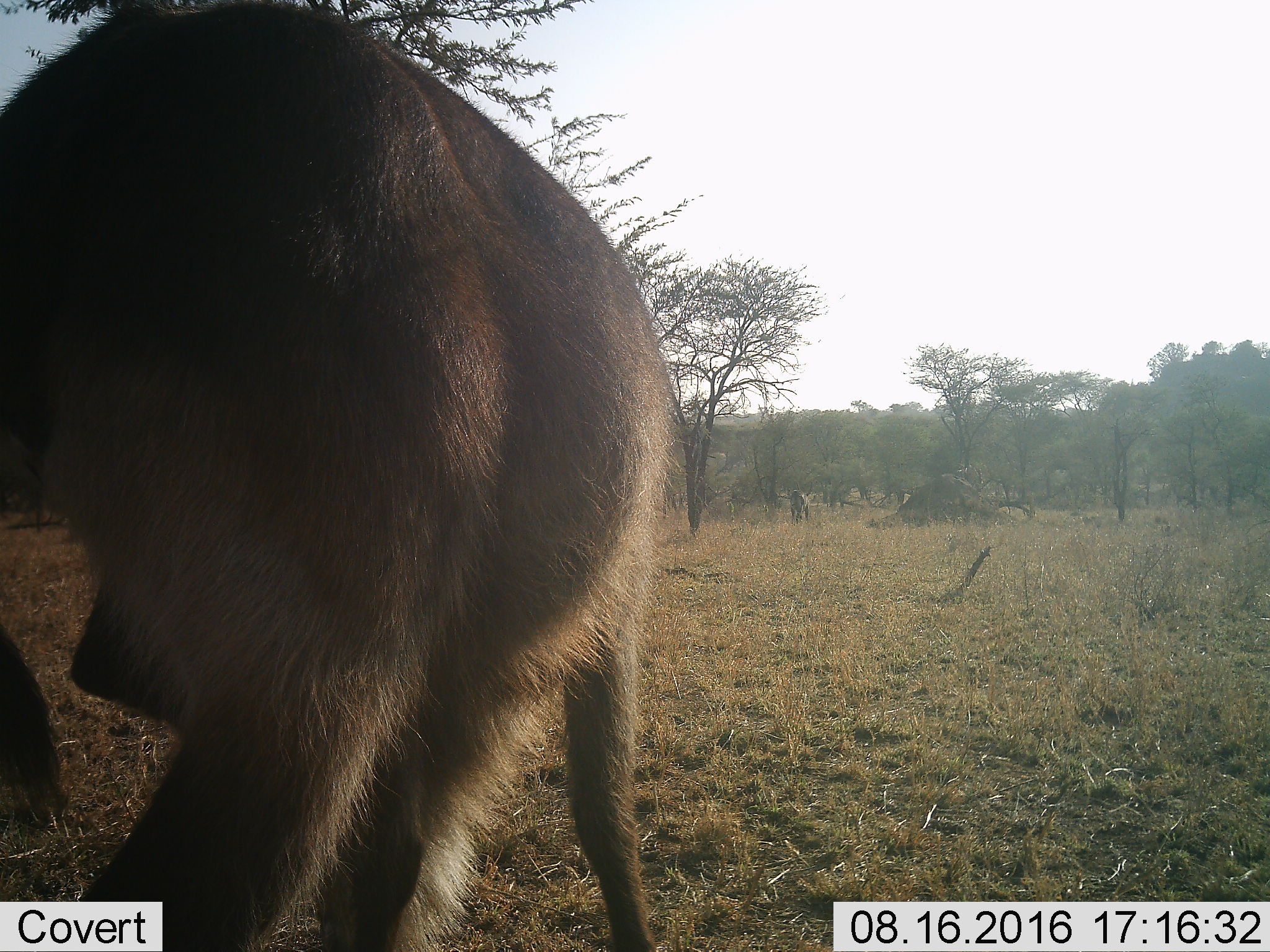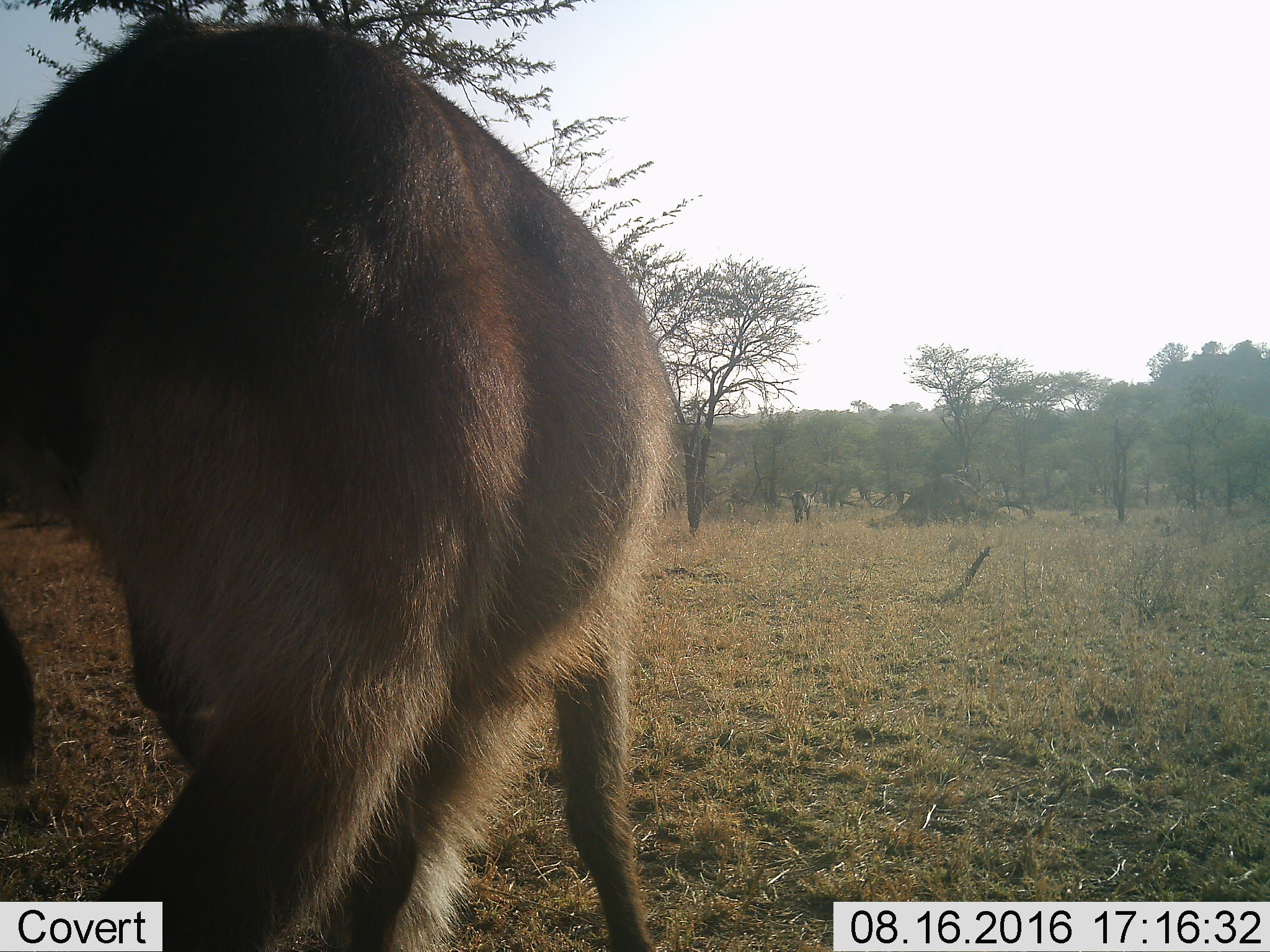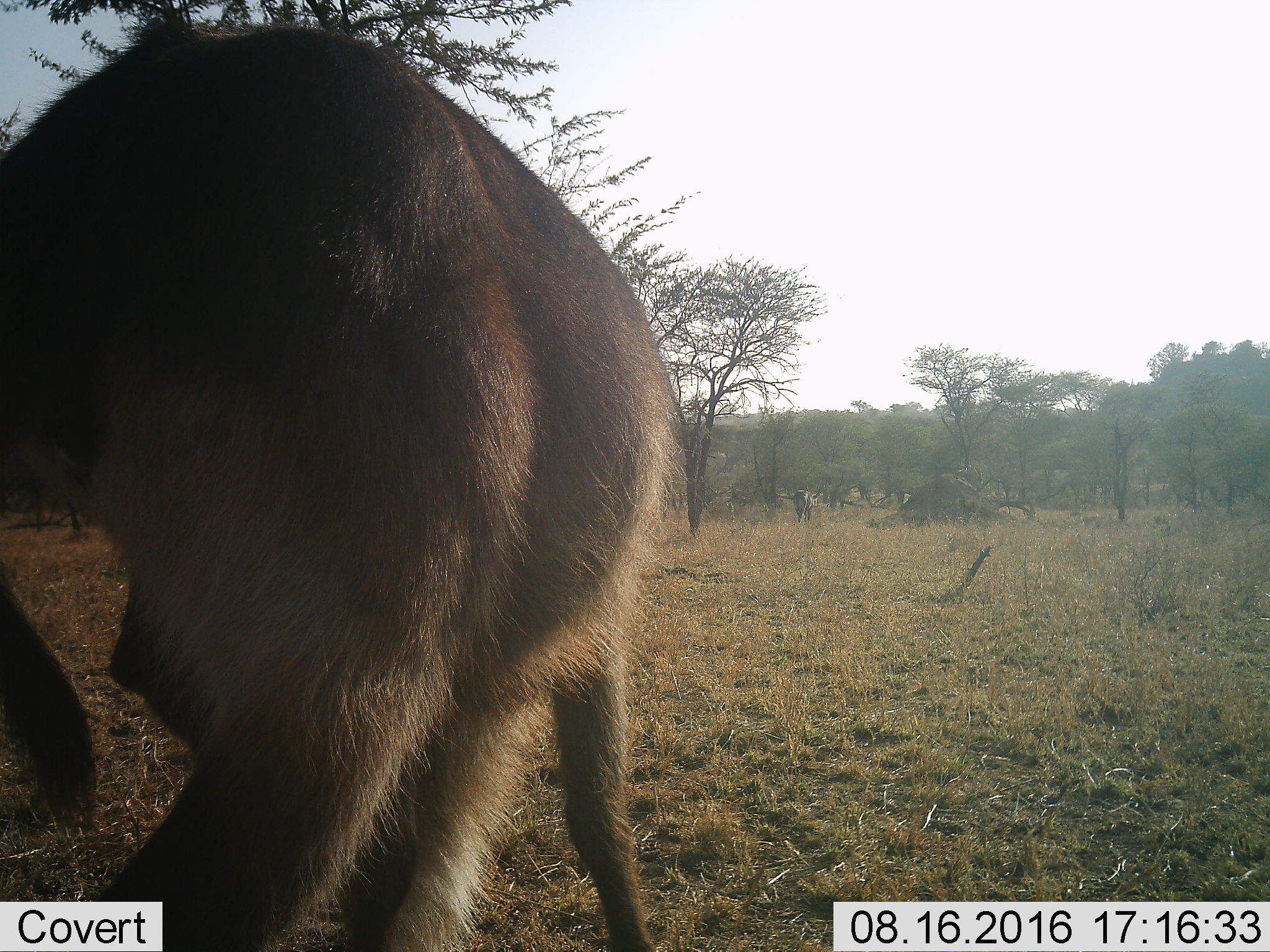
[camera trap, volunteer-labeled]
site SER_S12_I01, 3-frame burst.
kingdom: Animalia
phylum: Chordata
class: Mammalia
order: Artiodactyla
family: Bovidae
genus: Kobus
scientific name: Kobus ellipsiprymnus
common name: waterbuck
Waterbuck (Kobus ellipsiprymnus), count 1. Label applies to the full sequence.